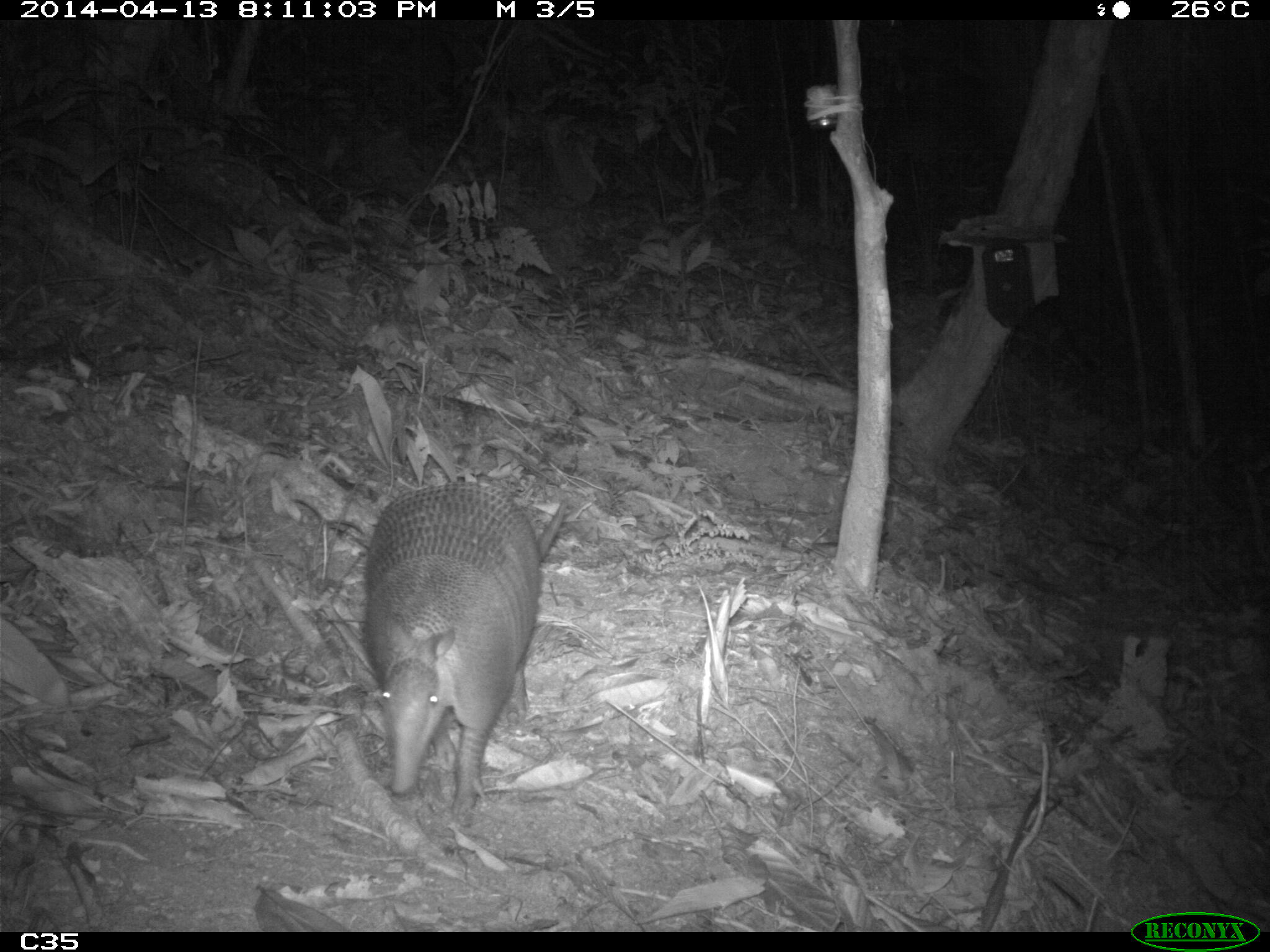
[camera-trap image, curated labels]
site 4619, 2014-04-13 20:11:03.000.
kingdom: Animalia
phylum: Chordata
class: Mammalia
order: Cingulata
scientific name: Cingulata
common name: armadillo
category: unknown armadillo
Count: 1.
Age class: adult.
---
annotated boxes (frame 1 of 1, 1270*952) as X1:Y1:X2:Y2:
unknown armadillo: 362:481:561:825